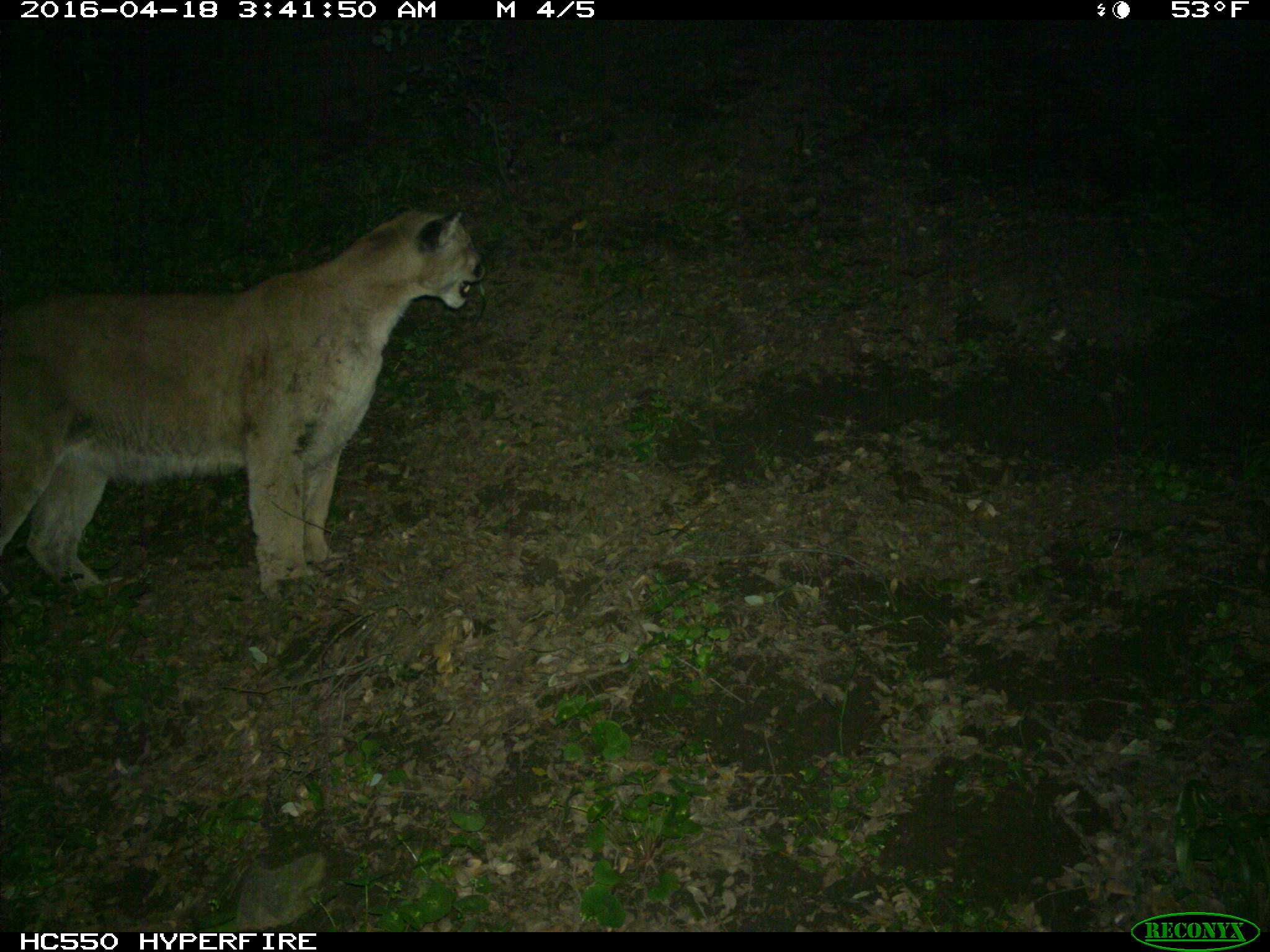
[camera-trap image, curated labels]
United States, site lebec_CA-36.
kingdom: Animalia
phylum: Chordata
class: Mammalia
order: Carnivora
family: Felidae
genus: Puma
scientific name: Puma concolor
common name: mountain lion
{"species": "Puma concolor (mountain lion)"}